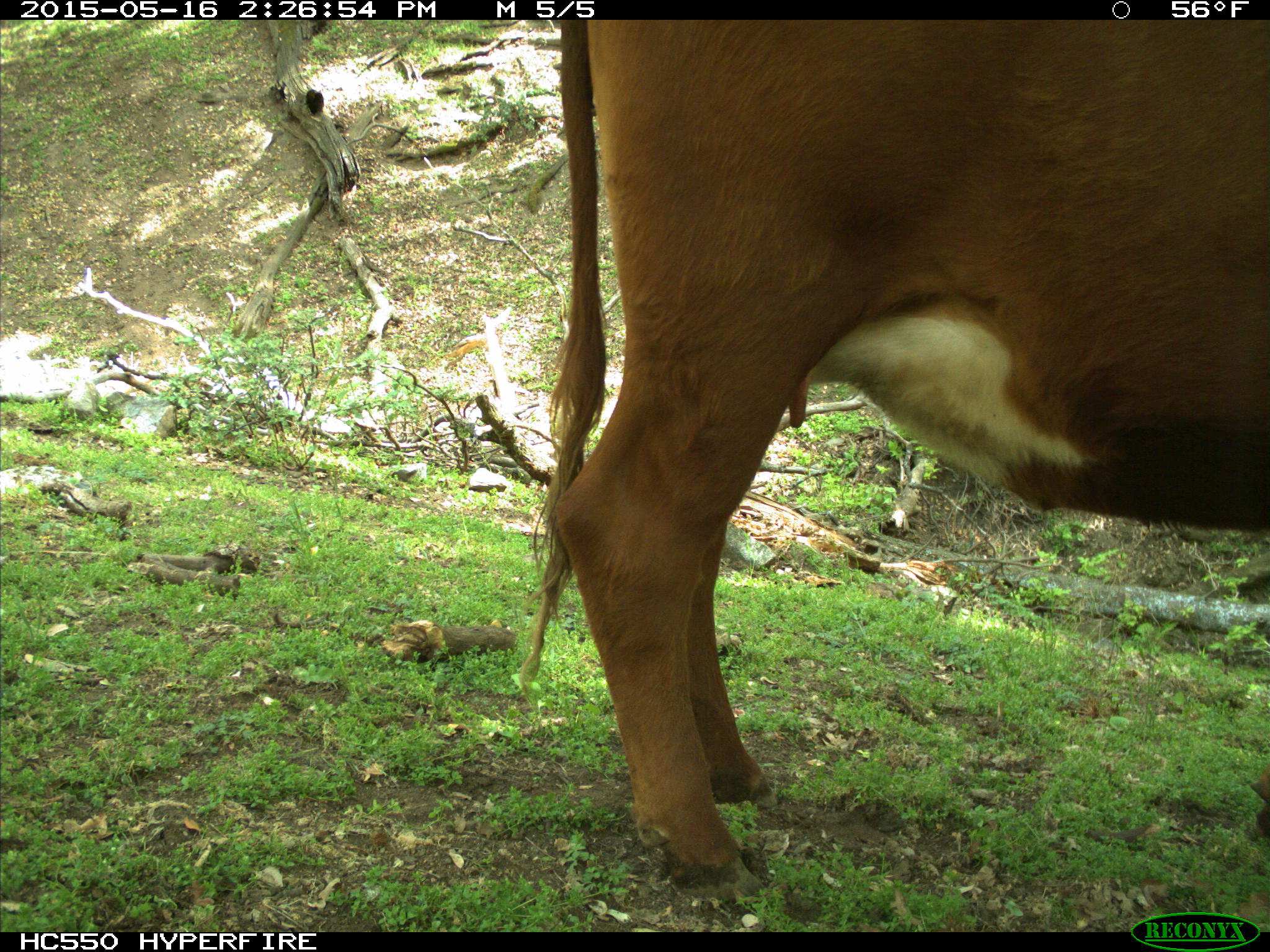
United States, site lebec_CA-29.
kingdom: Animalia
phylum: Chordata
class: Mammalia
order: Artiodactyla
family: Bovidae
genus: Bos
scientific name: Bos taurus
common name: domestic cow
Bos taurus (domestic cow).